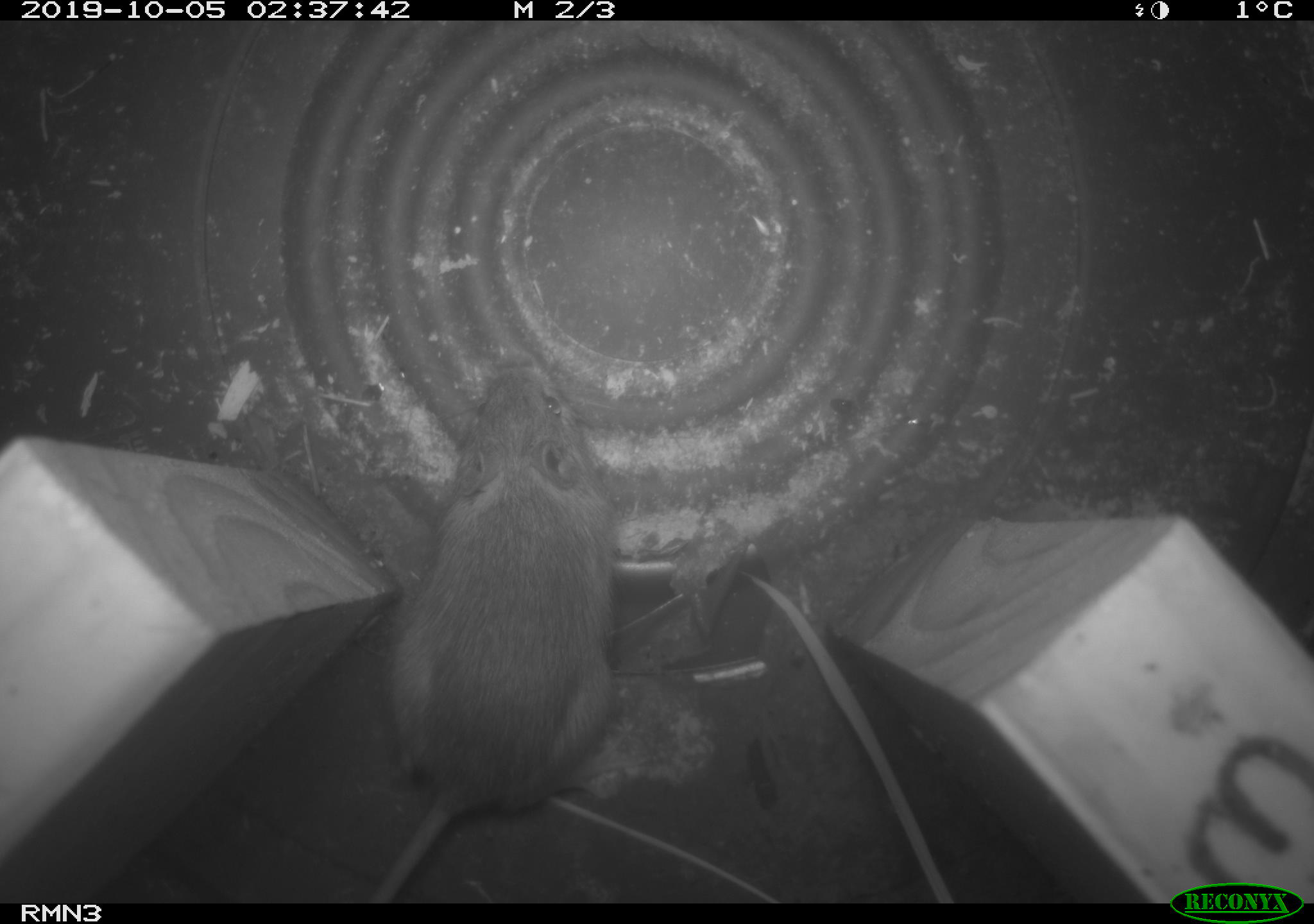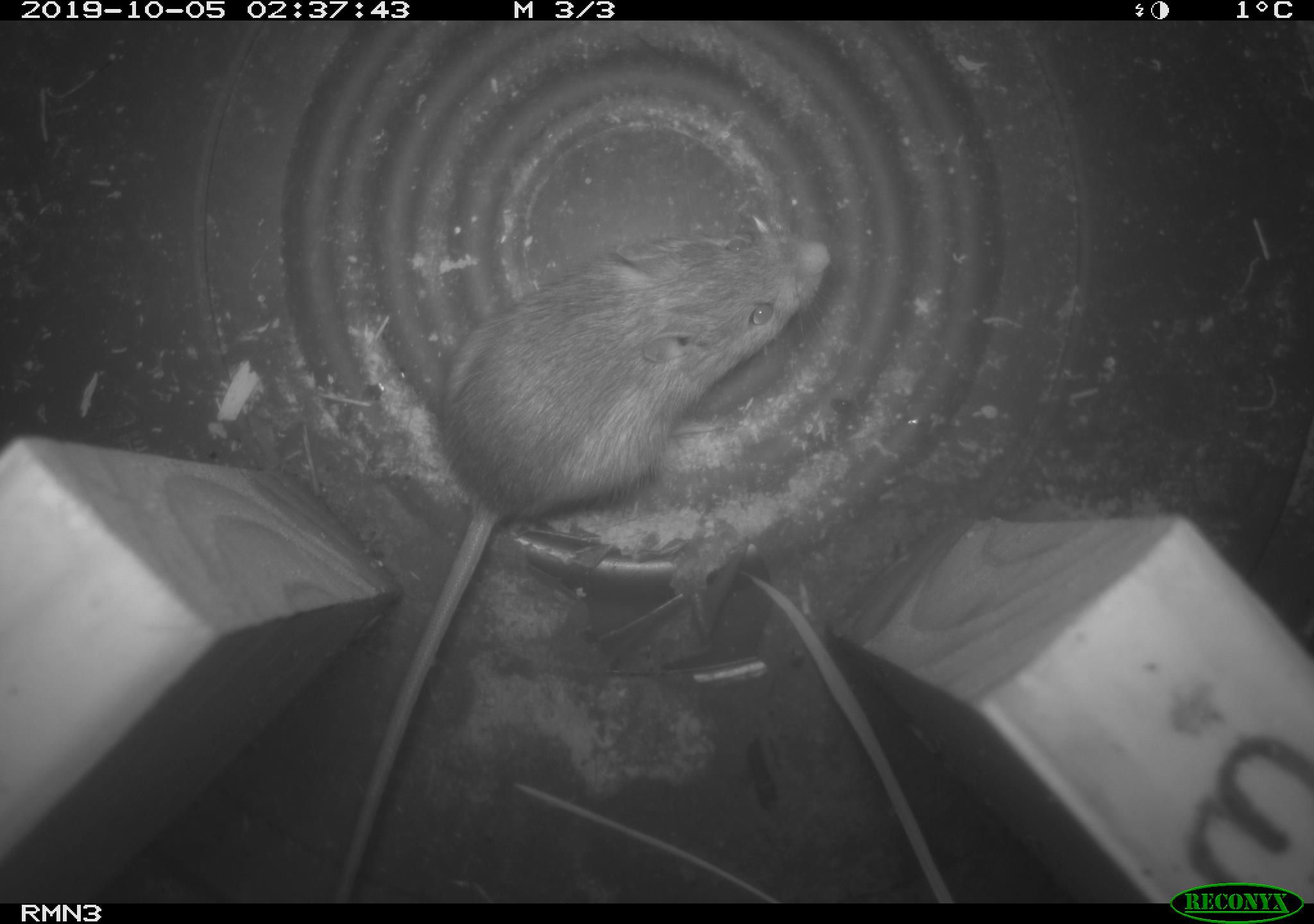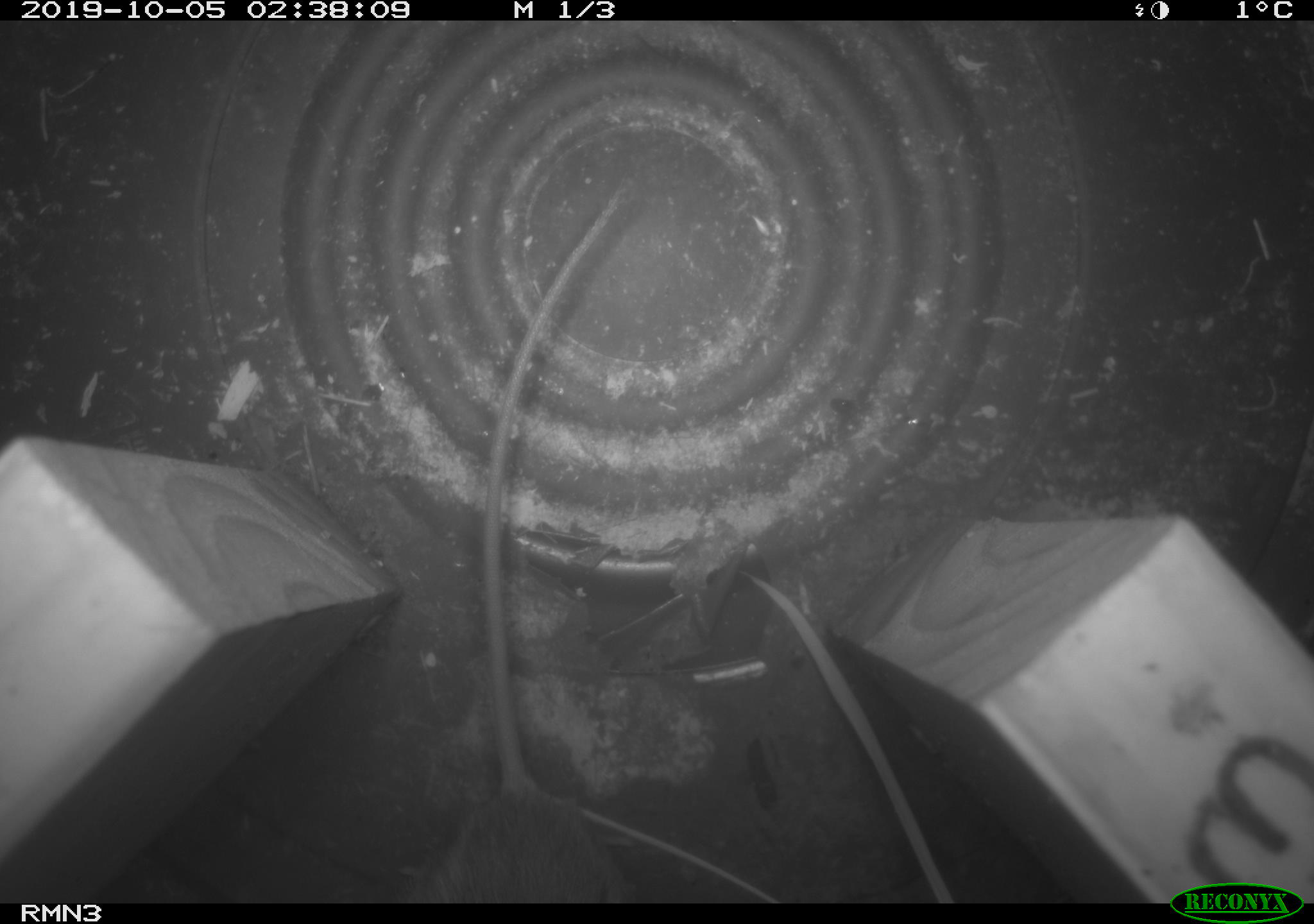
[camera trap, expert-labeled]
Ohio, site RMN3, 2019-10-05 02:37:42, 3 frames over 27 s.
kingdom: Animalia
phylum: Chordata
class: Mammalia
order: Rodentia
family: Zapodidae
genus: Napaeozapus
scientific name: Napaeozapus insignis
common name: woodland jumping mouse